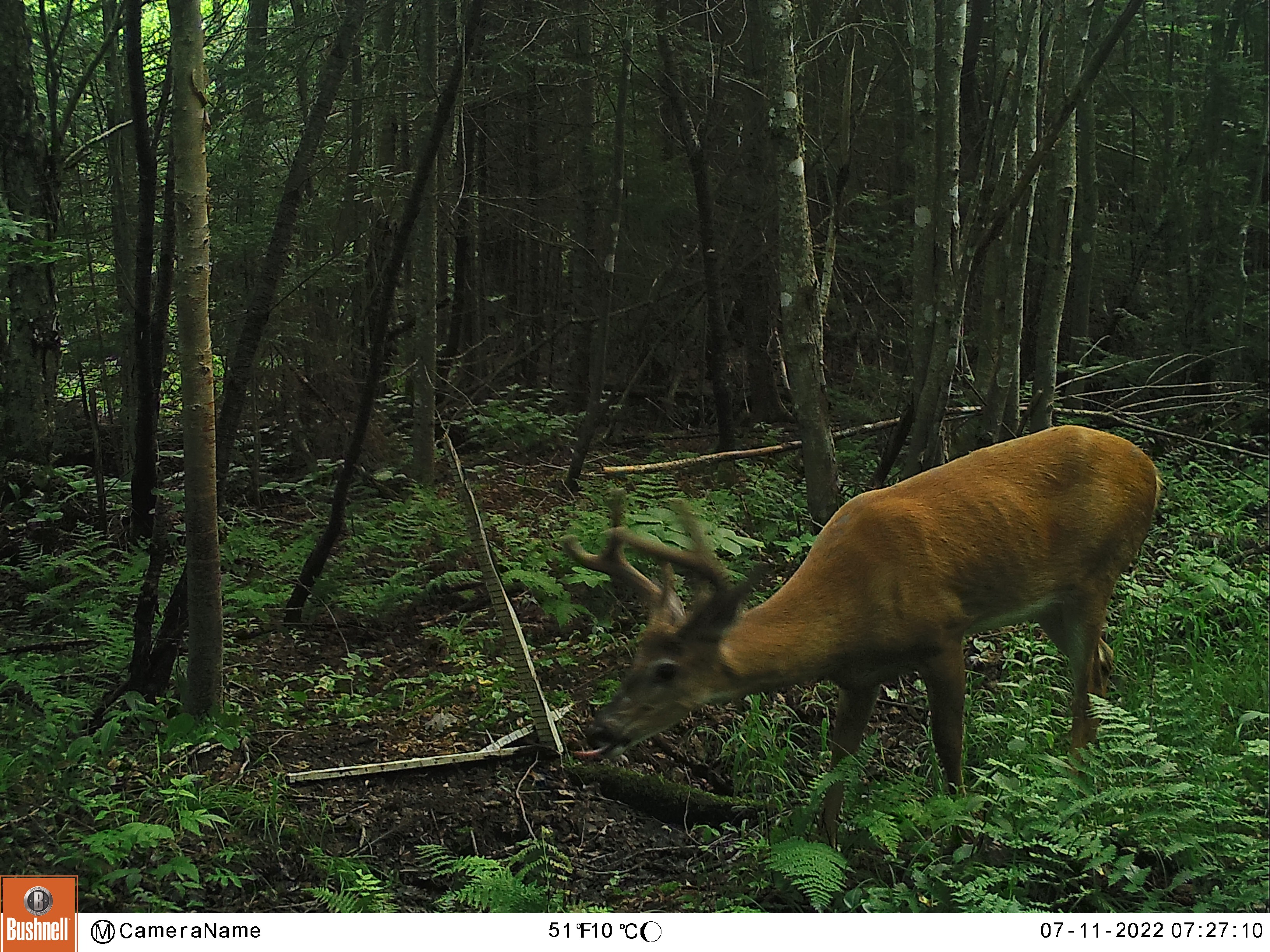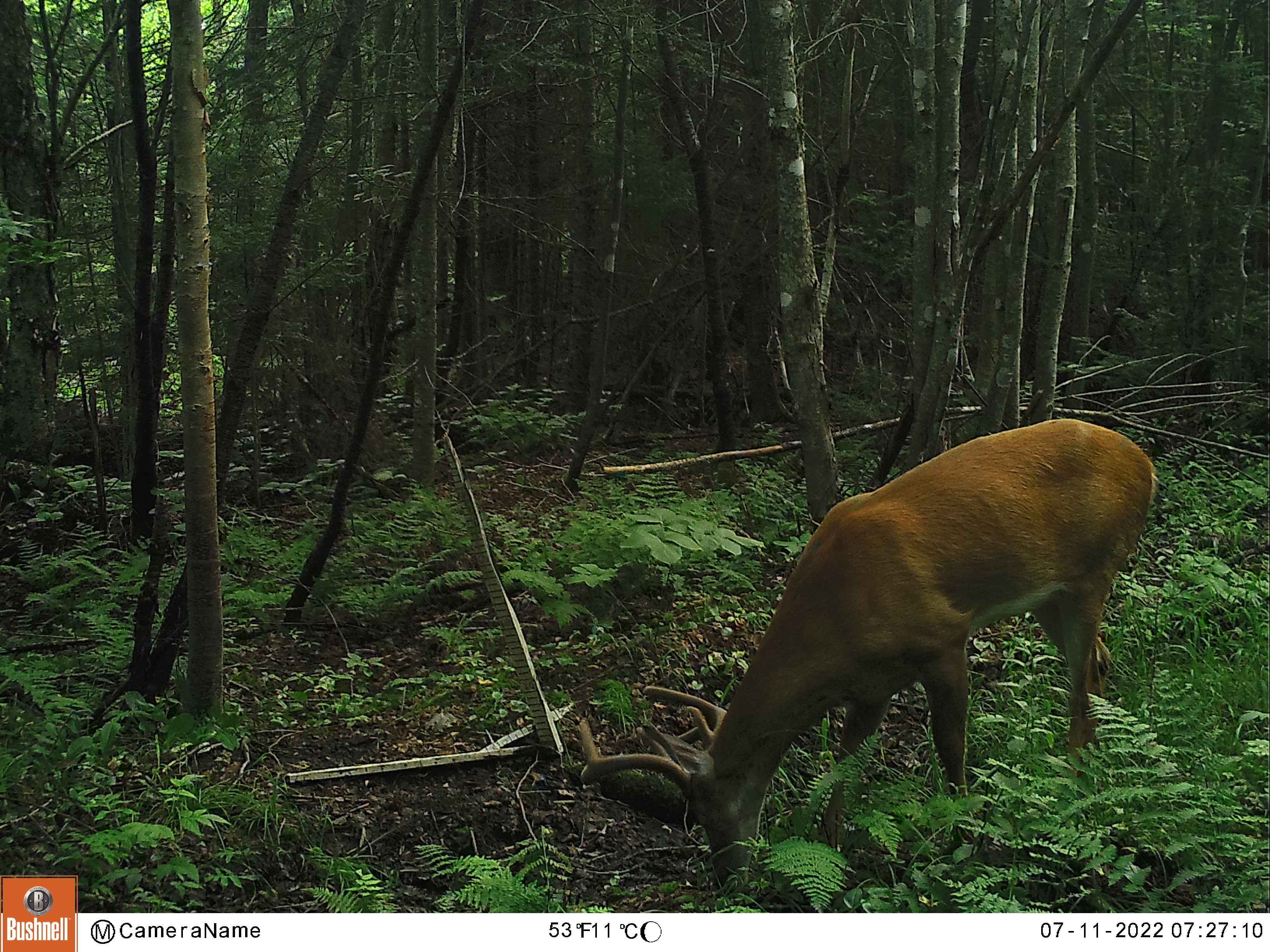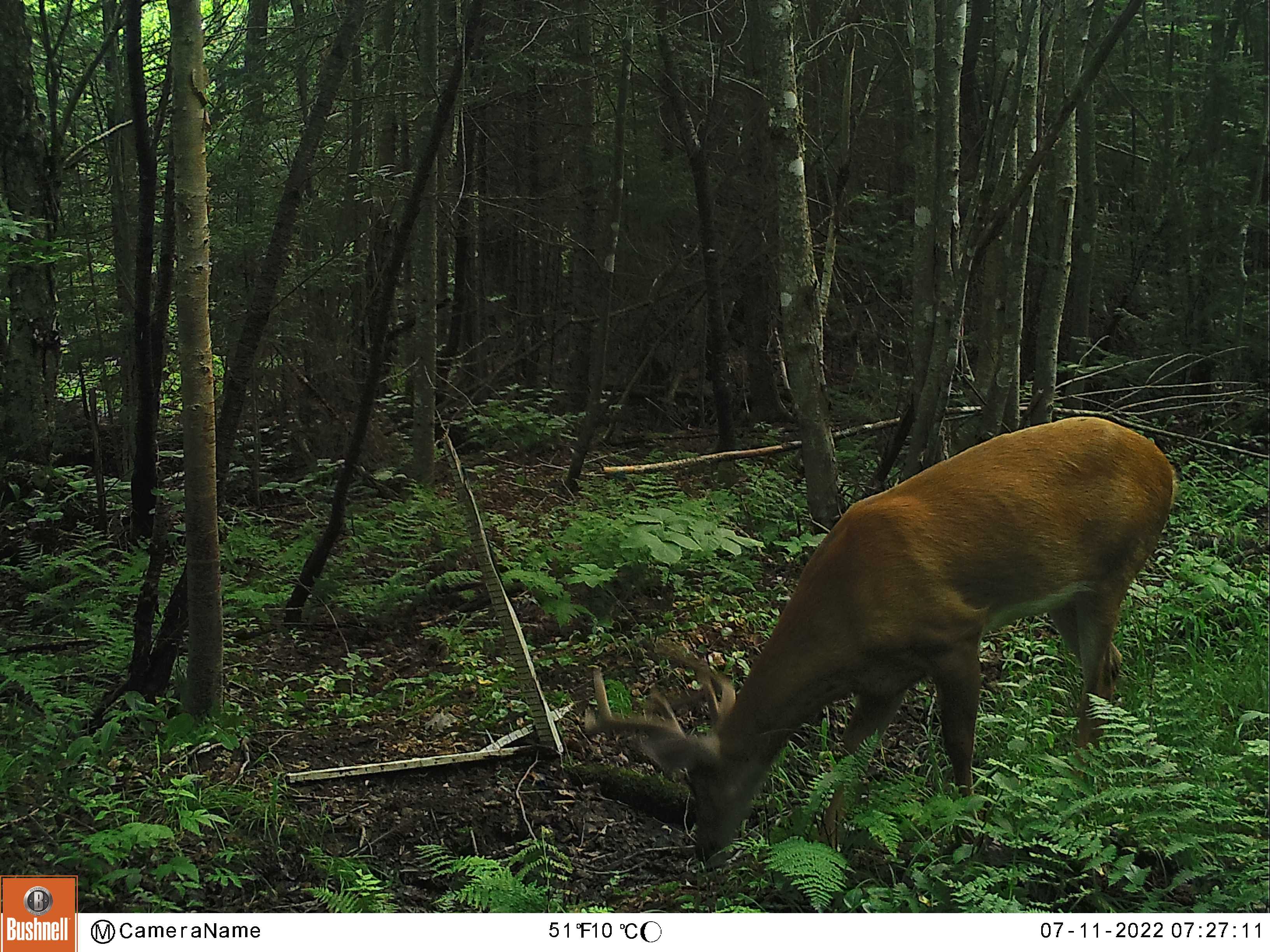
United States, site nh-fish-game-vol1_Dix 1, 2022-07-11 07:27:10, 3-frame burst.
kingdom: Animalia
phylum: Chordata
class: Mammalia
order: Artiodactyla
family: Cervidae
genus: Odocoileus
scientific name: Odocoileus virginianus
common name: white-tailed deer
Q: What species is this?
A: White-tailed deer (Odocoileus virginianus).